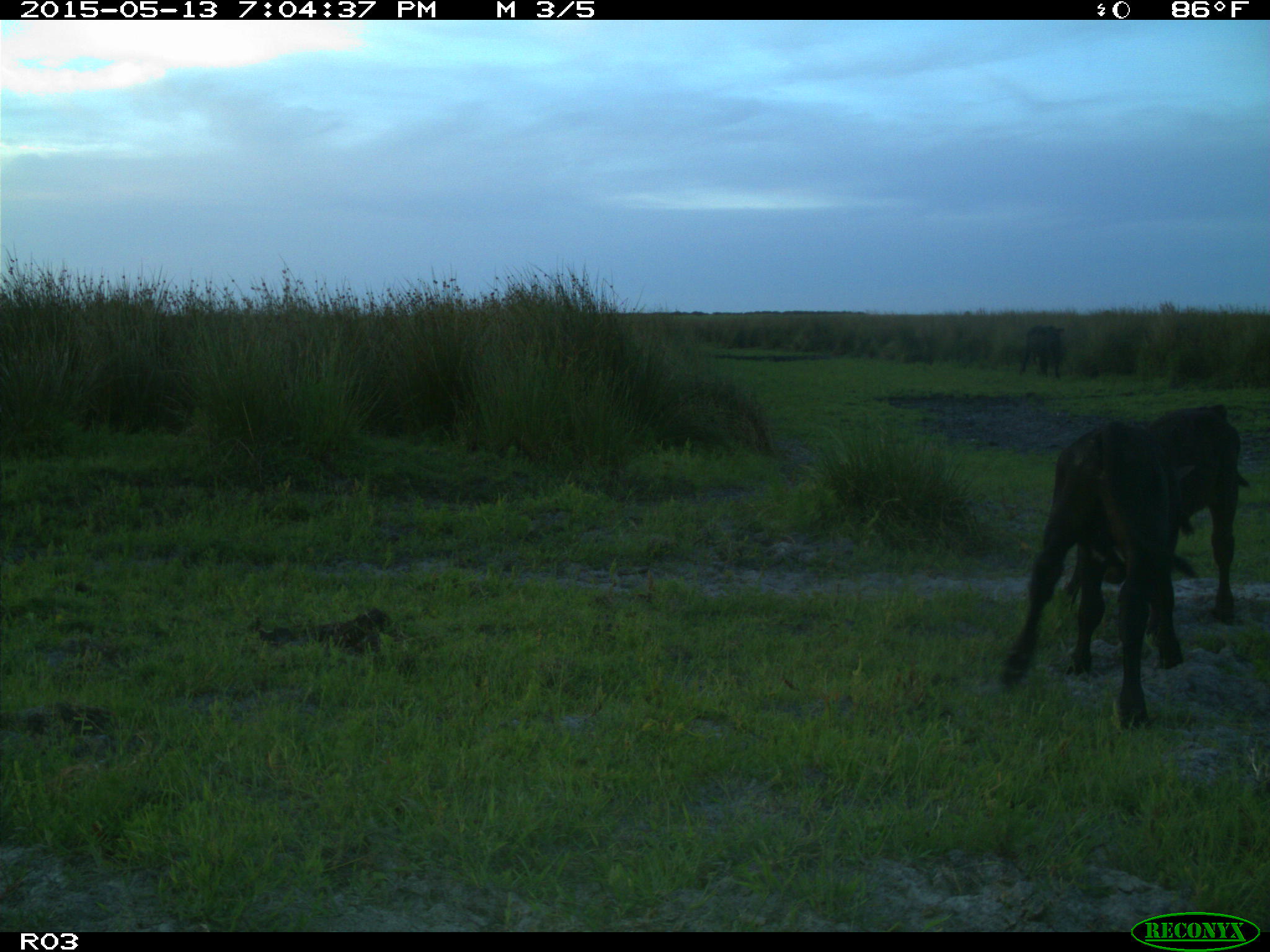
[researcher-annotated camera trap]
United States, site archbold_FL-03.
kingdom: Animalia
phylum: Chordata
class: Mammalia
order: Artiodactyla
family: Bovidae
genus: Bos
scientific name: Bos taurus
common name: domestic cow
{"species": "Bos taurus (domestic cow)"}